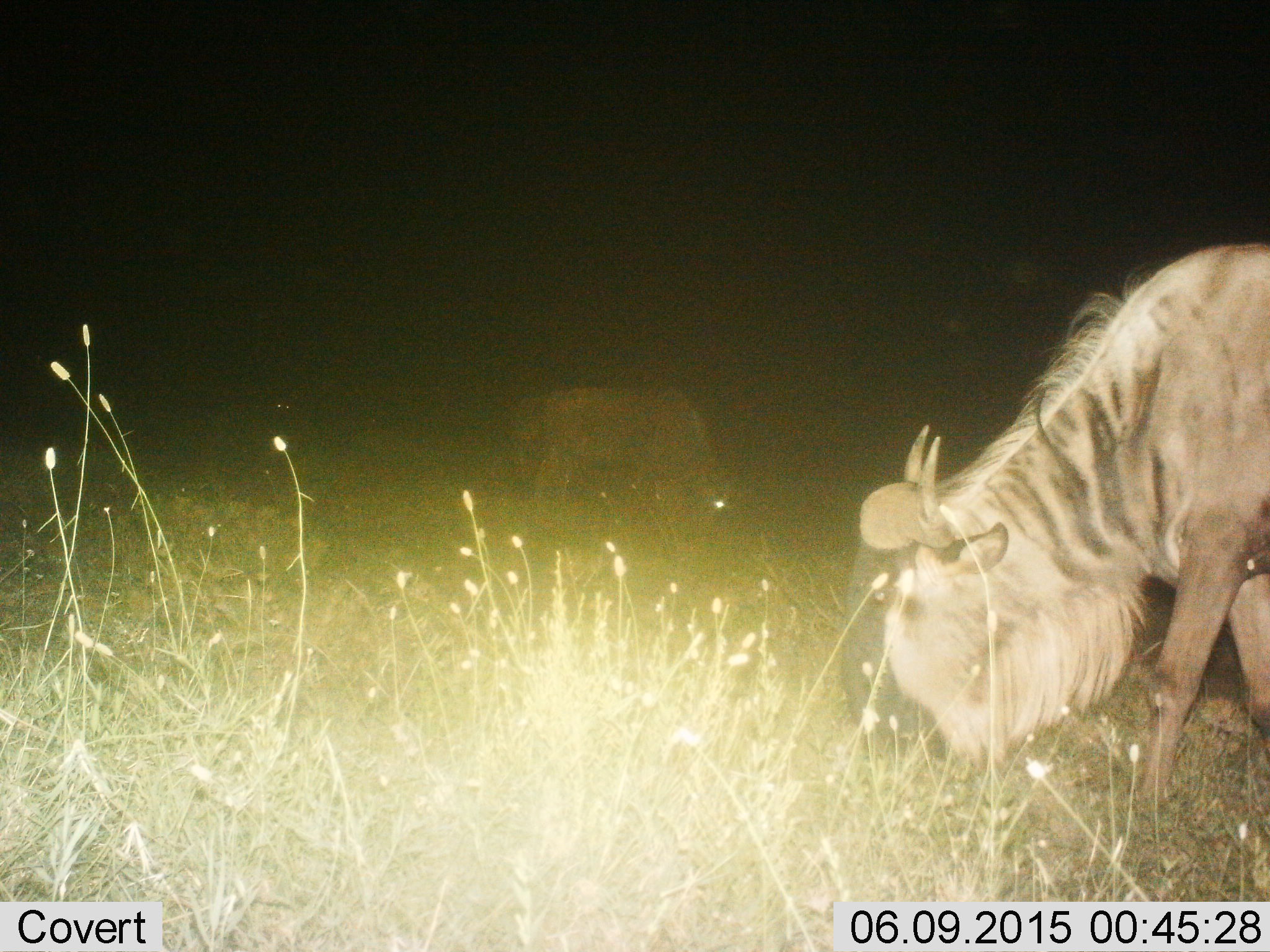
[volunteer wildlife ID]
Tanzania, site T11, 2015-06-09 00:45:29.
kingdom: Animalia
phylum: Chordata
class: Mammalia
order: Artiodactyla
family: Bovidae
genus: Connochaetes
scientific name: Connochaetes taurinus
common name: blue wildebeest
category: wildebeest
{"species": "wildebeest (blue wildebeest) (Connochaetes taurinus)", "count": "2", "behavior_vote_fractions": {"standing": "30%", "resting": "10%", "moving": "20%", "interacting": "0%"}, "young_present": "0%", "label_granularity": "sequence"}